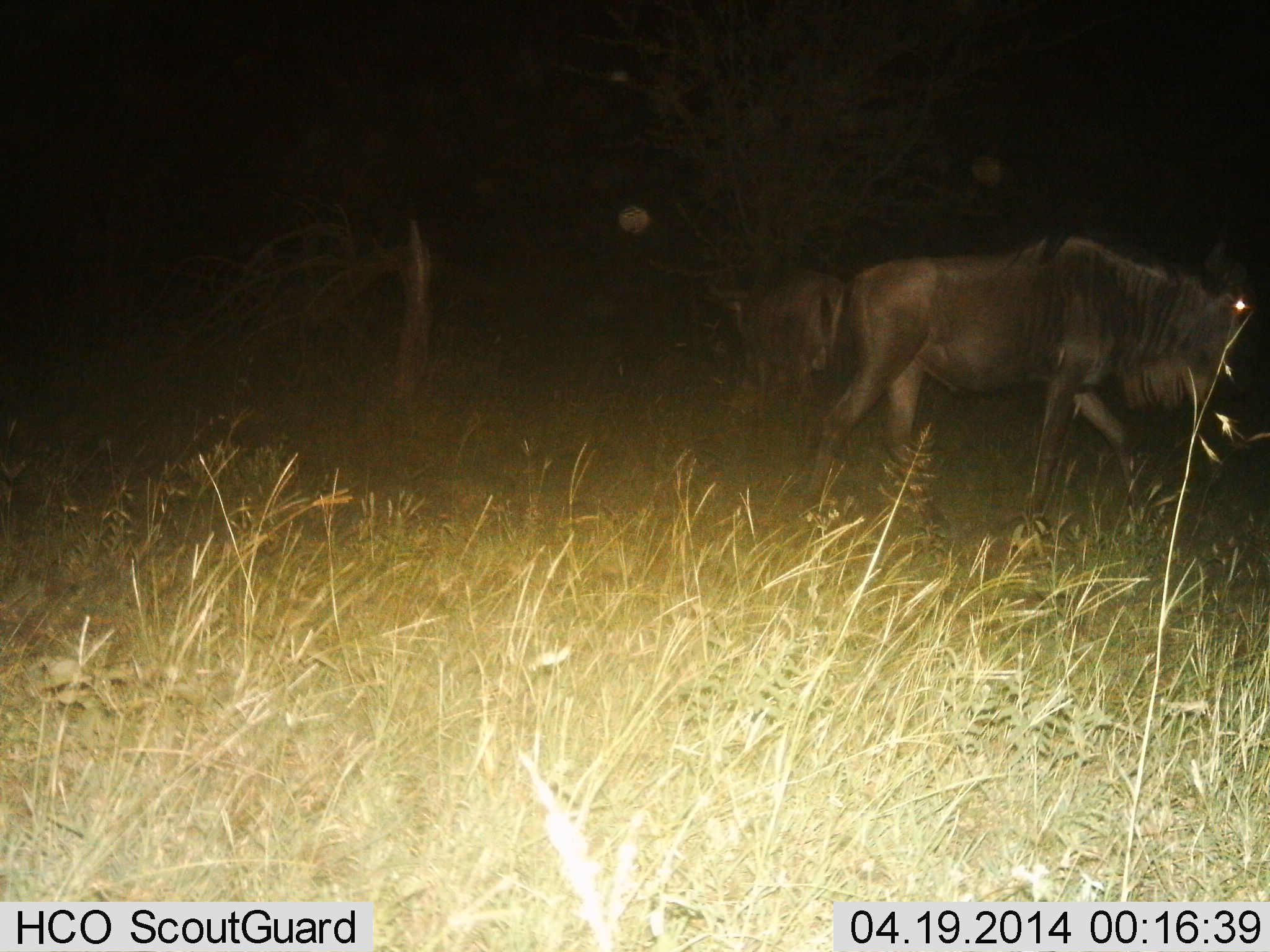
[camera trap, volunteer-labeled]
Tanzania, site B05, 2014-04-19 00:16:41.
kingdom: Animalia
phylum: Chordata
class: Mammalia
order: Artiodactyla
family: Bovidae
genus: Connochaetes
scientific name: Connochaetes taurinus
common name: blue wildebeest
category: wildebeest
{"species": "wildebeest (blue wildebeest) (Connochaetes taurinus)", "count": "2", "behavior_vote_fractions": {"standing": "0%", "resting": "0%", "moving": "100%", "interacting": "0%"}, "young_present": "0%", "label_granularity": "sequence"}